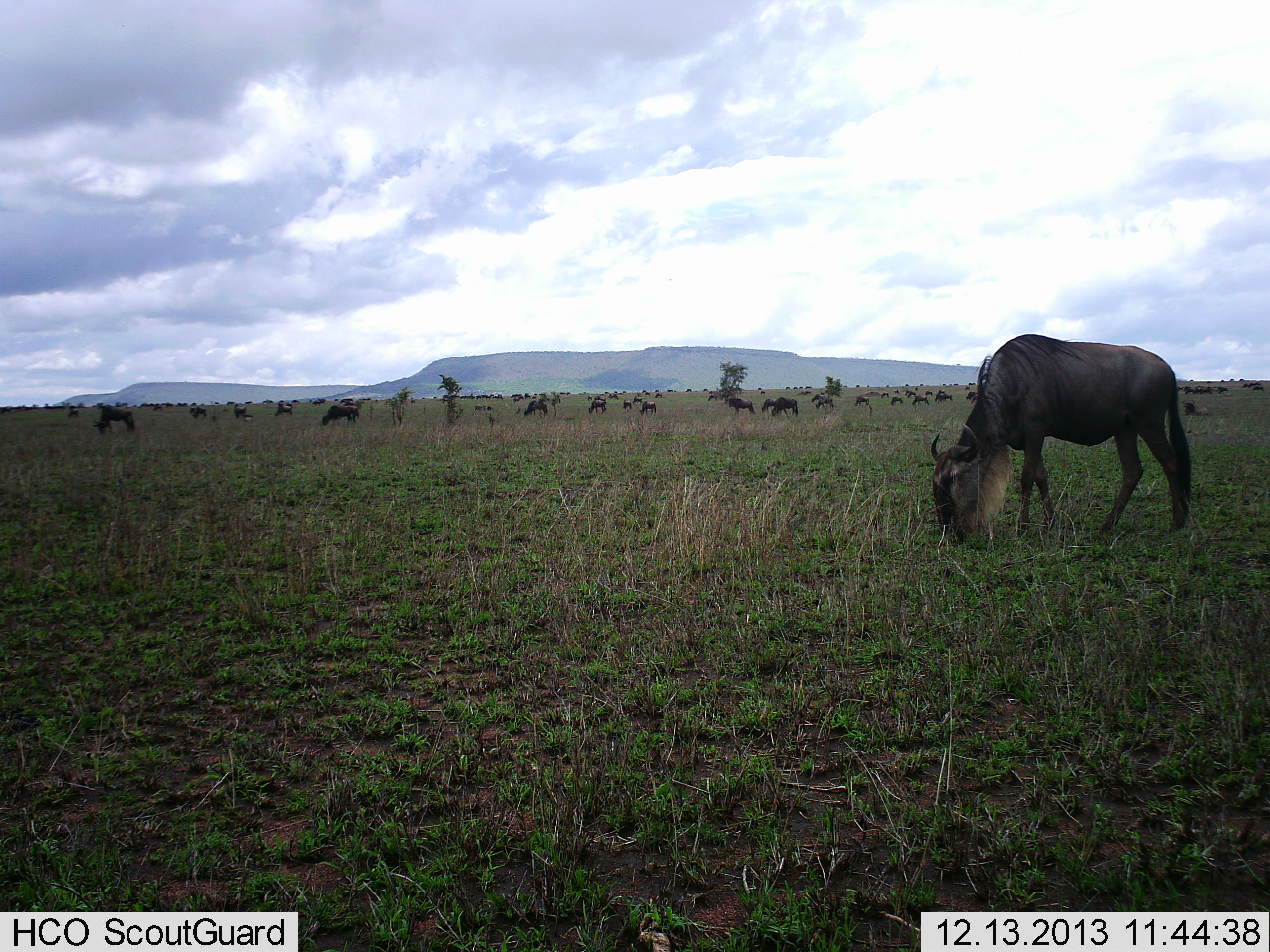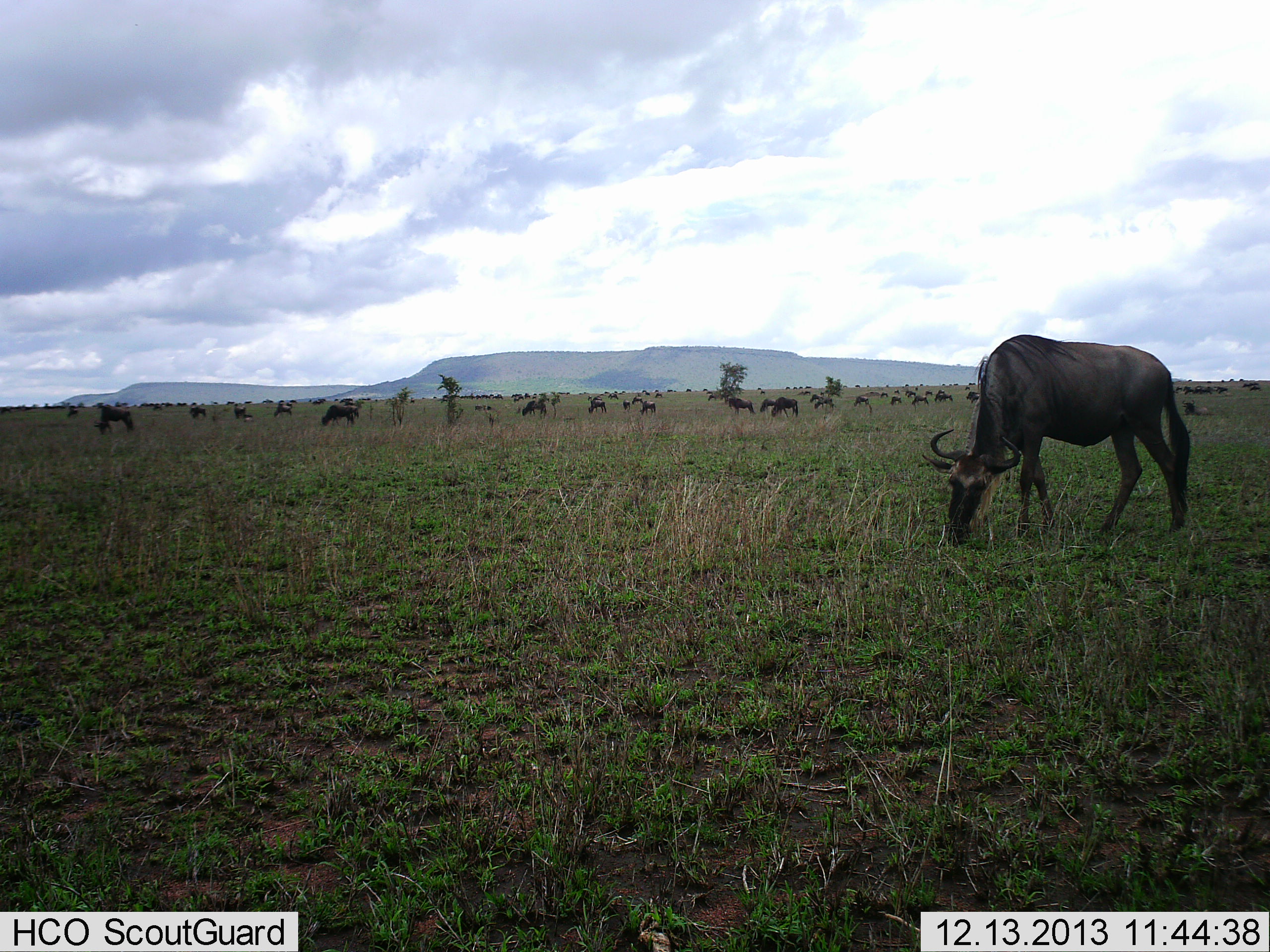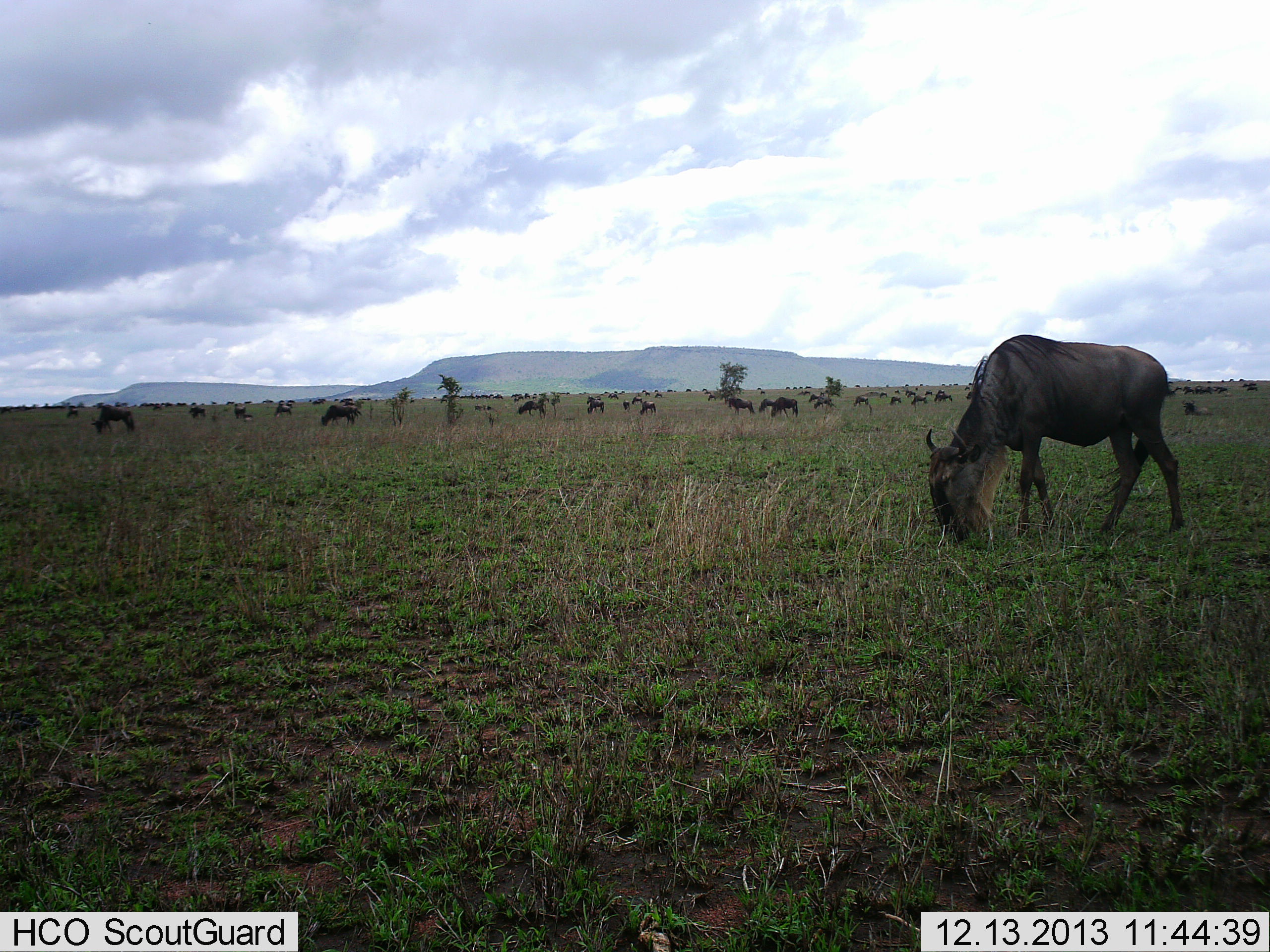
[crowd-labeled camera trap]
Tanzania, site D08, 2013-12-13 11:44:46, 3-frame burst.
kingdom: Animalia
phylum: Chordata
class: Mammalia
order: Artiodactyla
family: Bovidae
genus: Connochaetes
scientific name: Connochaetes taurinus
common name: blue wildebeest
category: wildebeest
Wildebeest (blue wildebeest) (Connochaetes taurinus), count 11-50. Behavior (volunteer vote fractions): standing 30%, resting 10%, moving 30%, interacting 0%. Young present (vote fraction): 0%. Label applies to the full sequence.